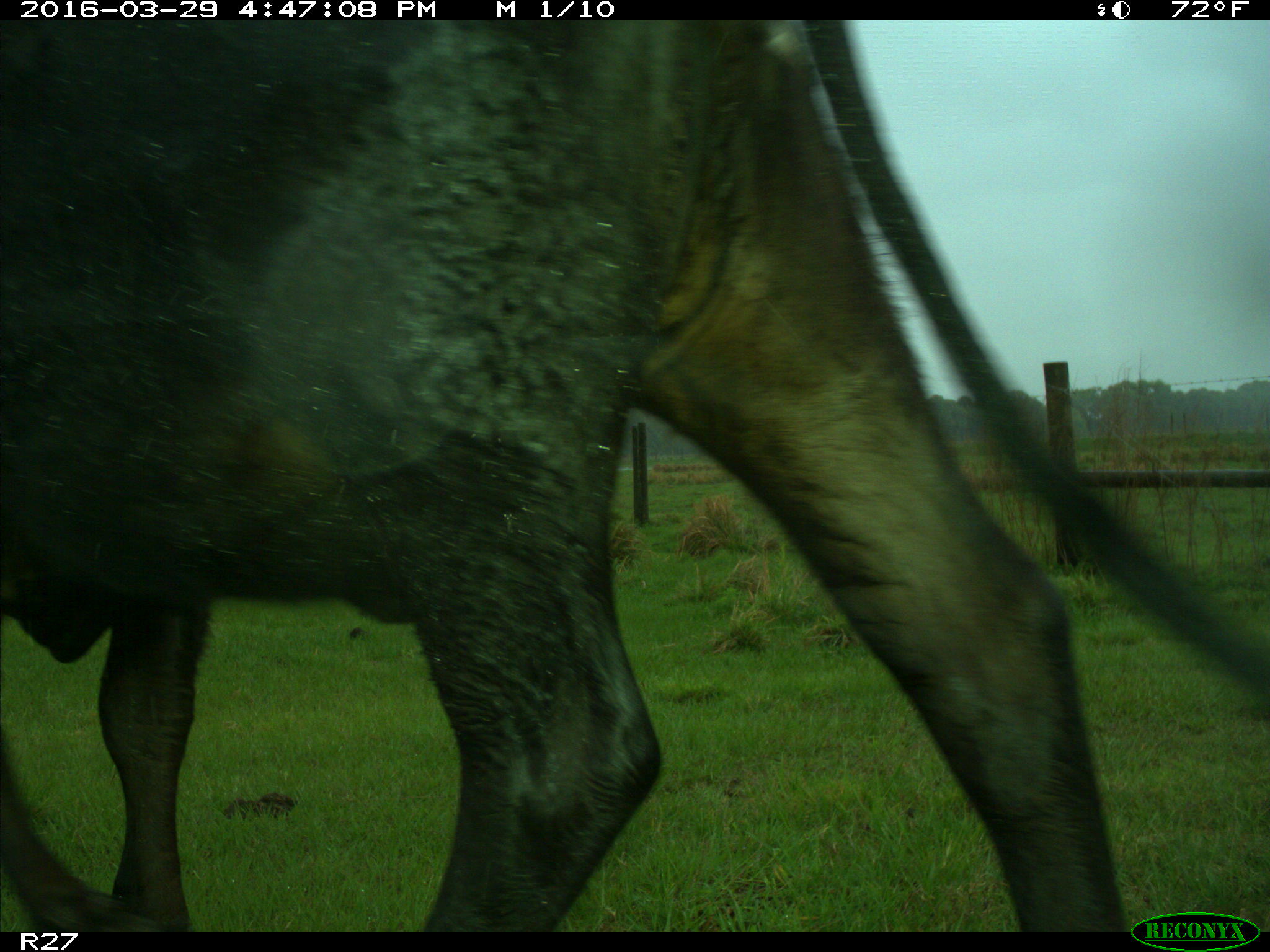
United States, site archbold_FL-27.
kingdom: Animalia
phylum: Chordata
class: Mammalia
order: Artiodactyla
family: Bovidae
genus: Bos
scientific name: Bos taurus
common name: domestic cow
Bos taurus (domestic cow).